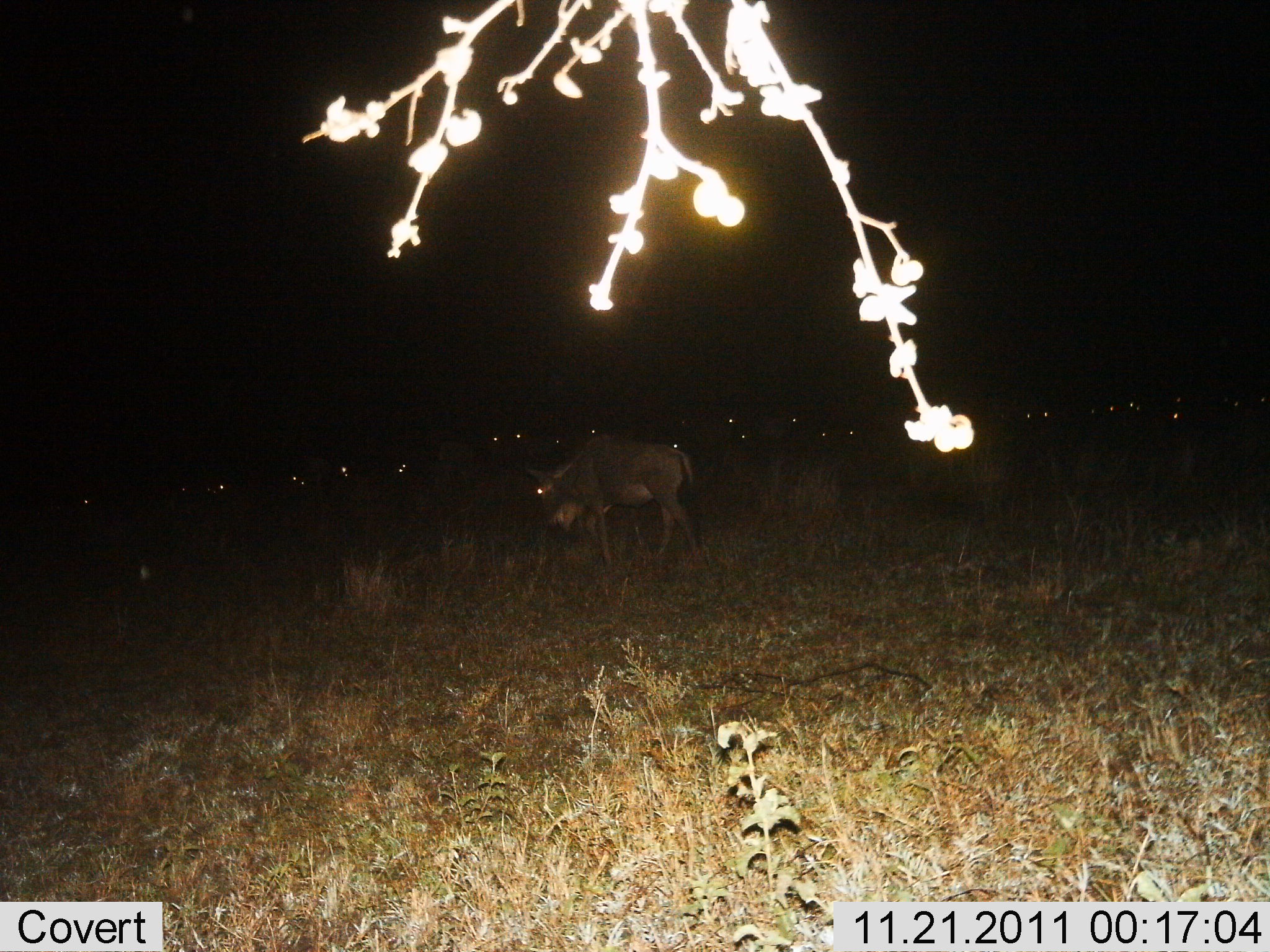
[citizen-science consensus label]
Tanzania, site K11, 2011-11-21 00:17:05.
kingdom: Animalia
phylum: Chordata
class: Mammalia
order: Artiodactyla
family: Bovidae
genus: Connochaetes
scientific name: Connochaetes taurinus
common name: blue wildebeest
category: wildebeest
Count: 11-50.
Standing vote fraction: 69%.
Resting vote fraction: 15%.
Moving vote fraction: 23%.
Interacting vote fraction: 0%.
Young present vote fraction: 8%.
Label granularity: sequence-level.